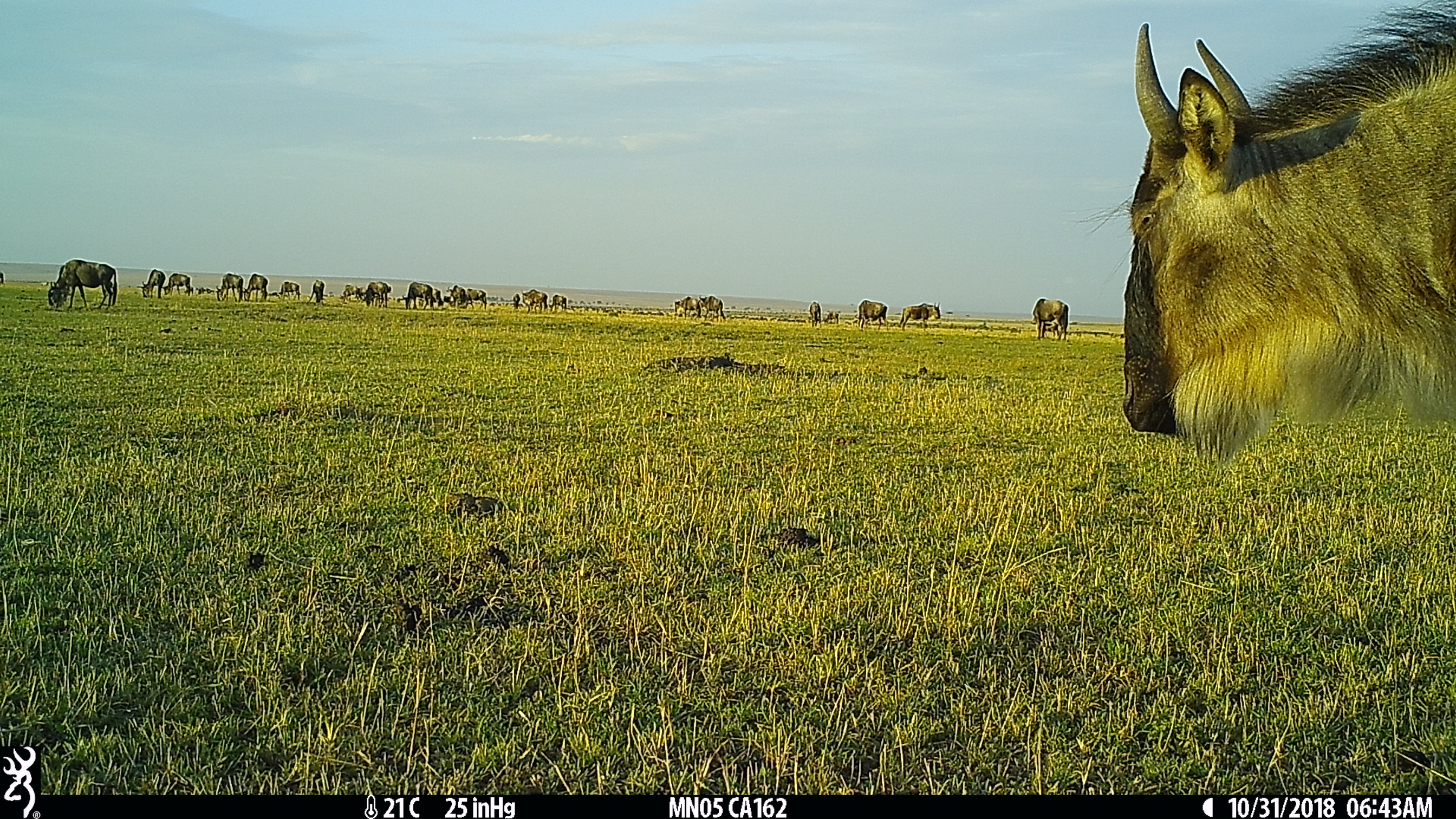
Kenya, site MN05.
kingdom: Animalia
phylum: Chordata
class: Mammalia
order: Artiodactyla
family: Bovidae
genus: Connochaetes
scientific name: Connochaetes taurinus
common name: blue wildebeest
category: wildebeest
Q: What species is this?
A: Wildebeest (blue wildebeest) (Connochaetes taurinus).